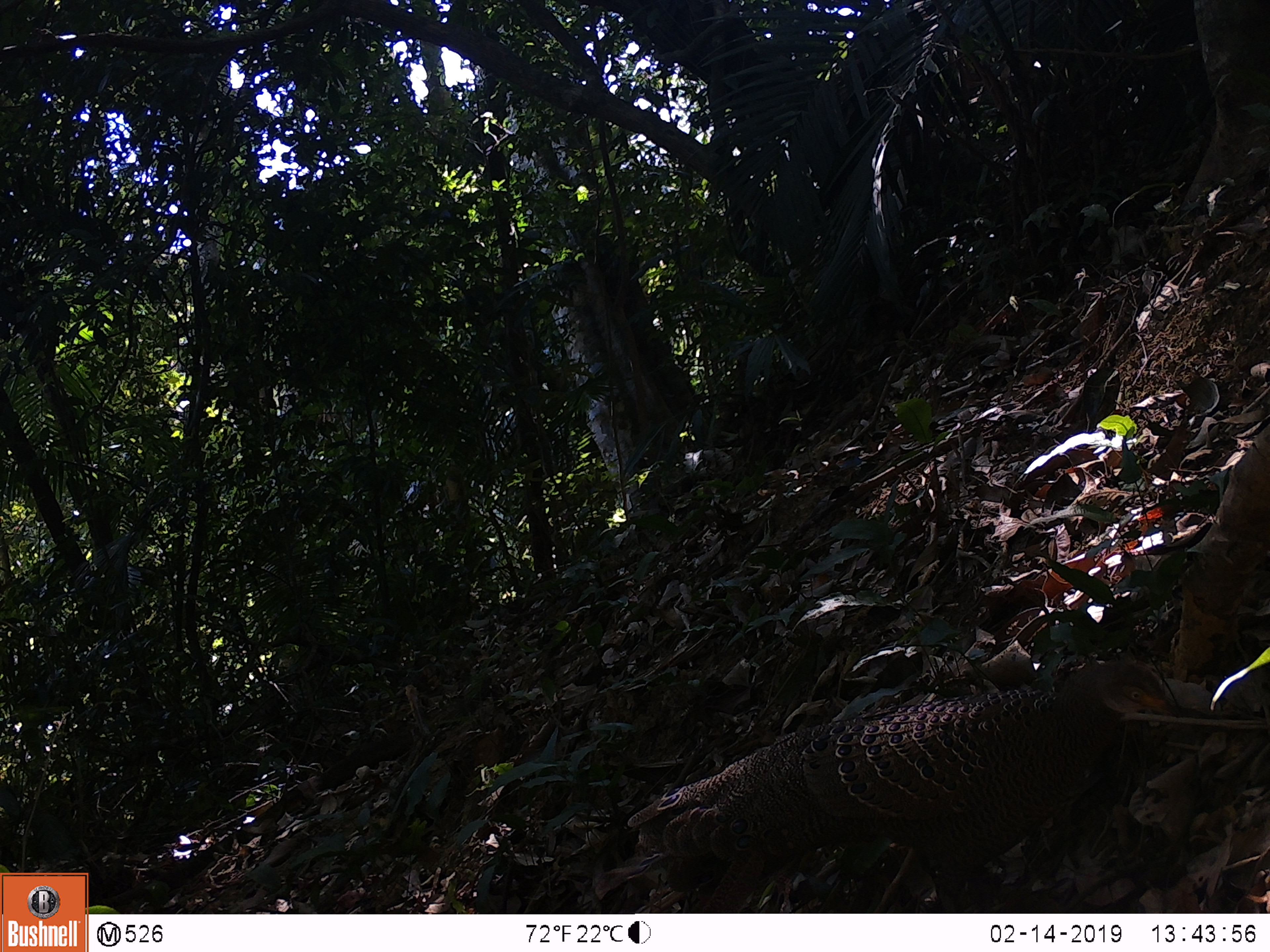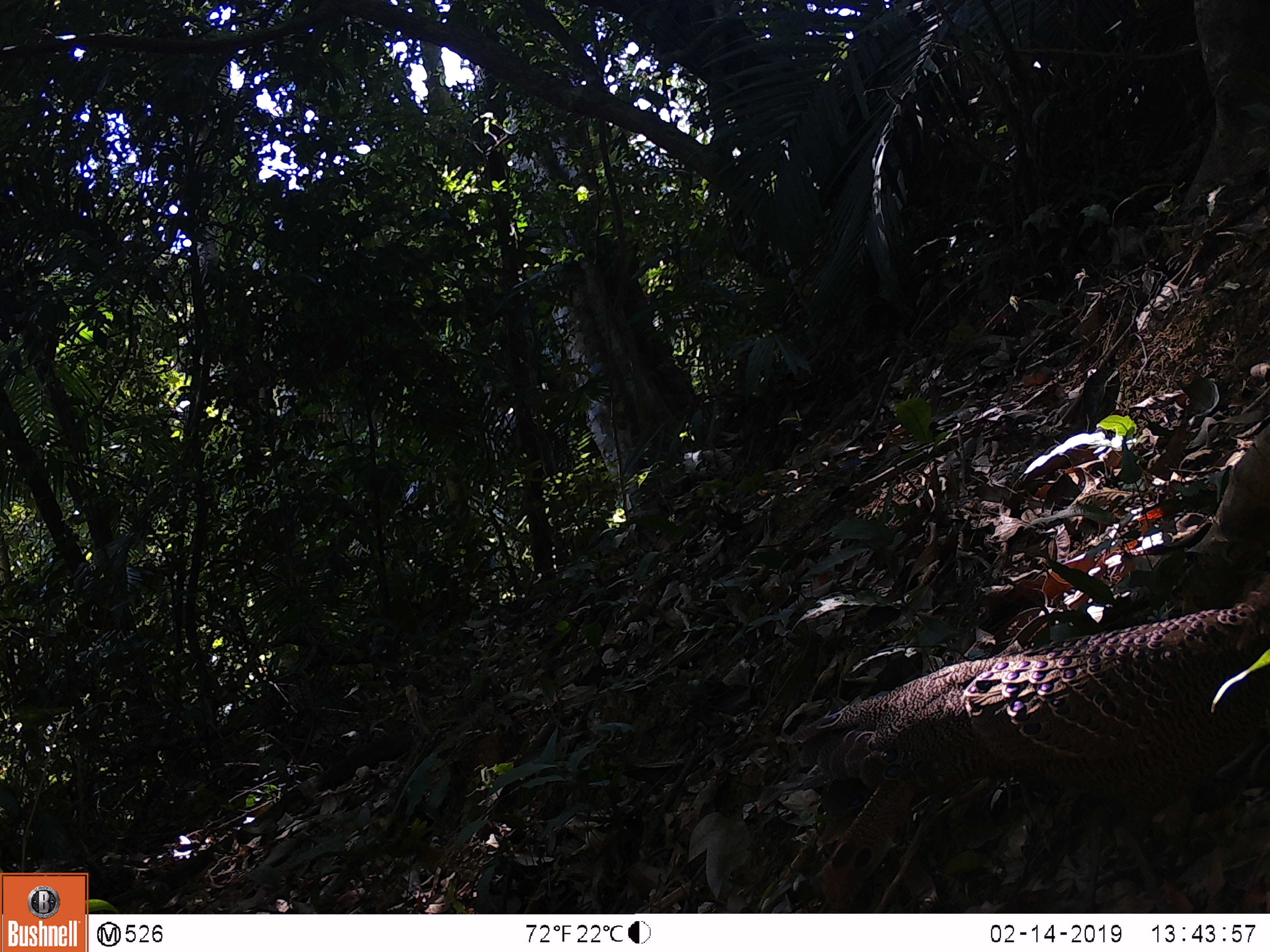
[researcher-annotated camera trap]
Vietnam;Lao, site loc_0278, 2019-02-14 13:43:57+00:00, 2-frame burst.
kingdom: Animalia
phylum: Chordata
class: Aves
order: Galliformes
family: Phasianidae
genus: Polyplectron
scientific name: Polyplectron bicalcaratum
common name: gray peacock-pheasant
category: grey peacock pheasant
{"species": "grey peacock pheasant (gray peacock-pheasant) (Polyplectron bicalcaratum)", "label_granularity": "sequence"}